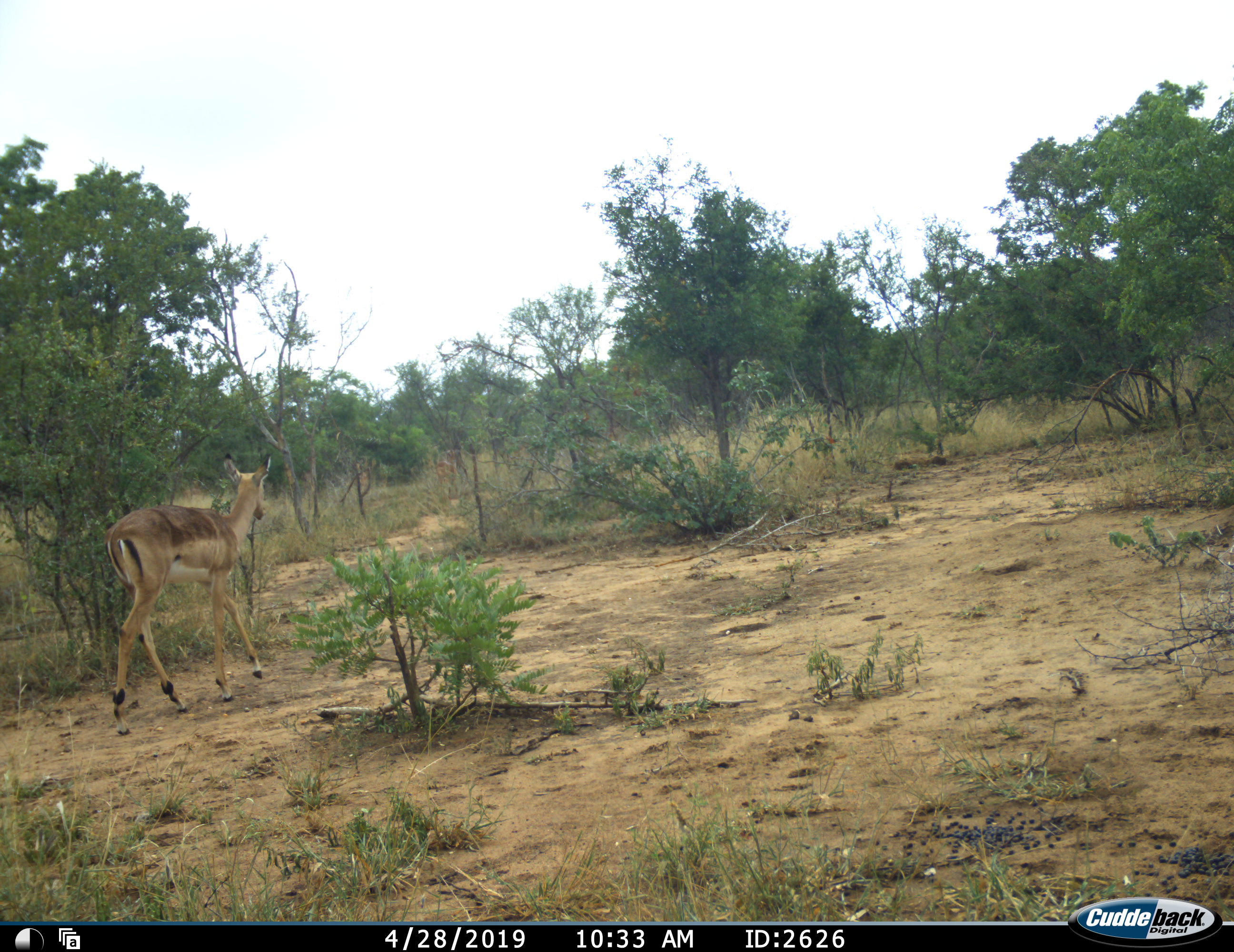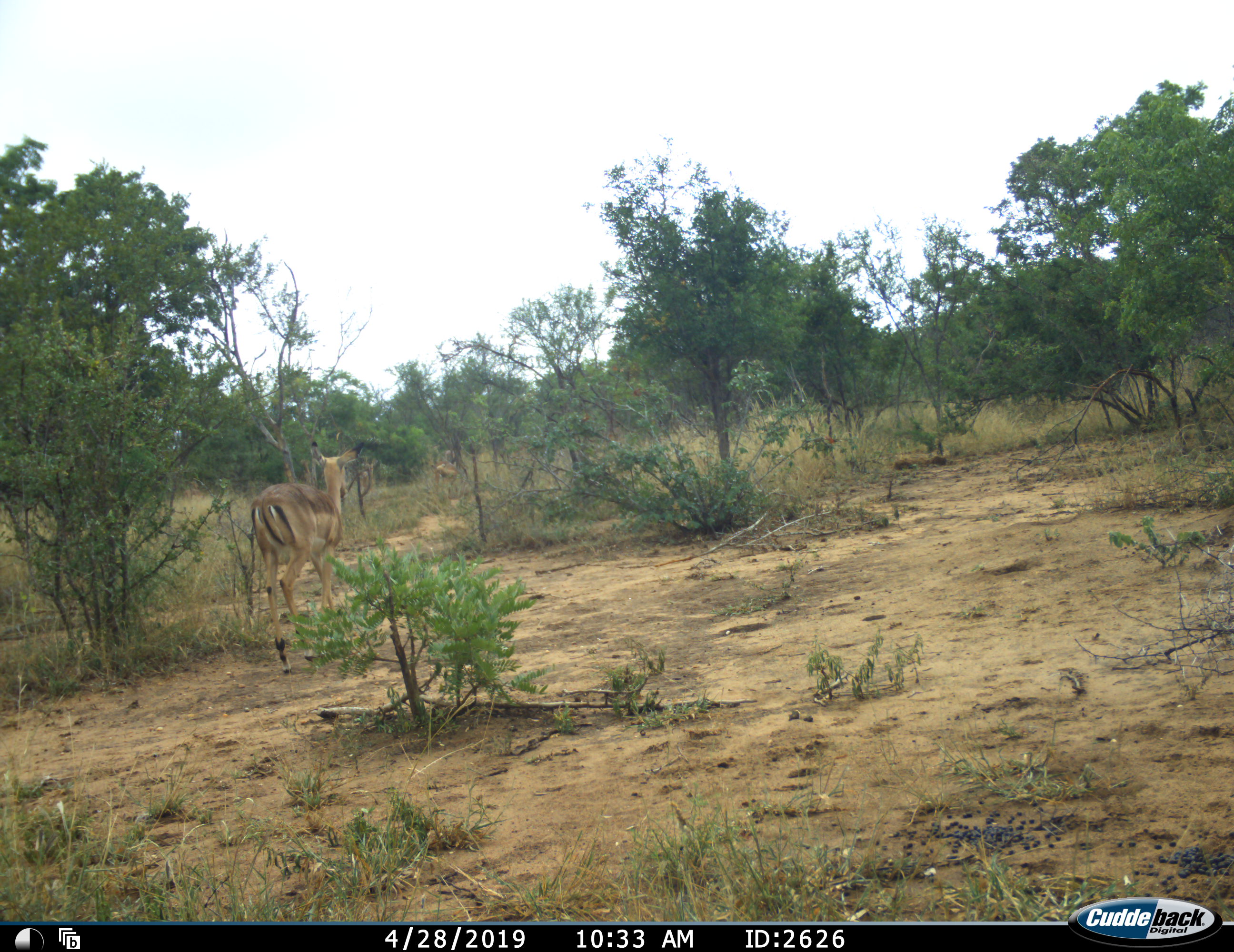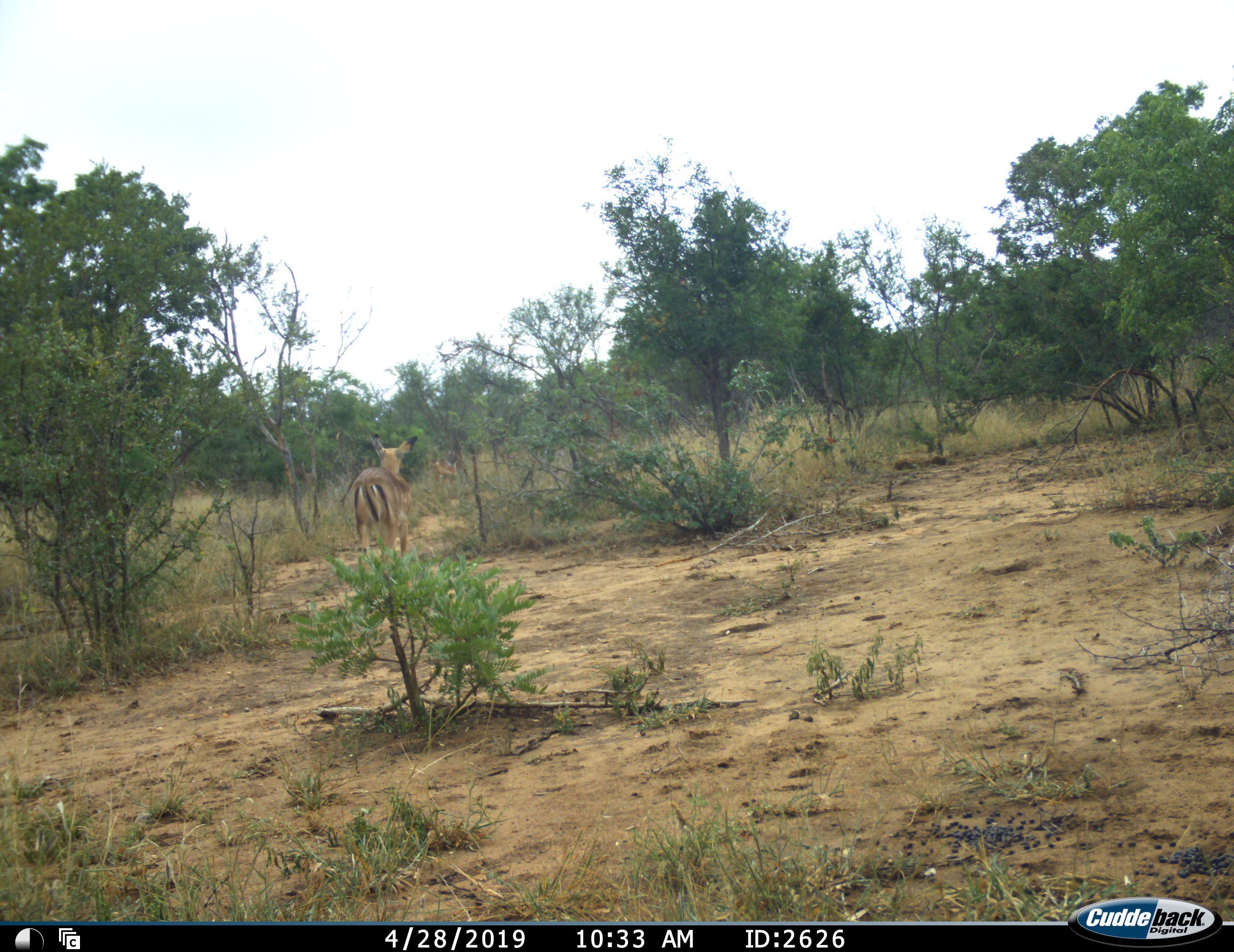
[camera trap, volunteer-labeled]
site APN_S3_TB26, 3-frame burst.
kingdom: Animalia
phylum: Chordata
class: Mammalia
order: Artiodactyla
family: Bovidae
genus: Aepyceros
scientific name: Aepyceros melampus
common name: impala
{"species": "impala (Aepyceros melampus)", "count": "1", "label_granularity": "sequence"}